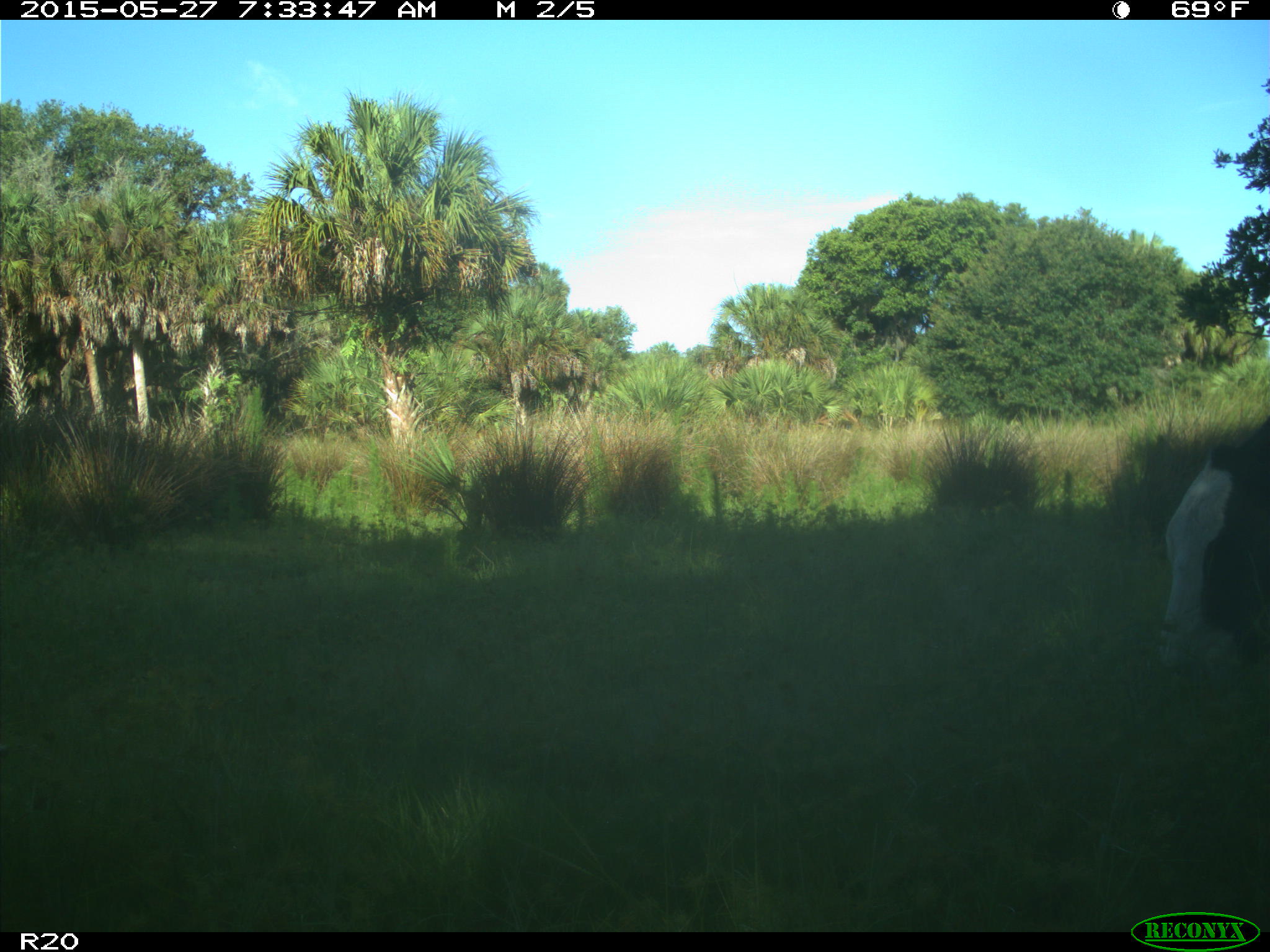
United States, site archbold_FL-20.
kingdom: Animalia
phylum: Chordata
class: Mammalia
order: Artiodactyla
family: Bovidae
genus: Bos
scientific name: Bos taurus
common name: domestic cow